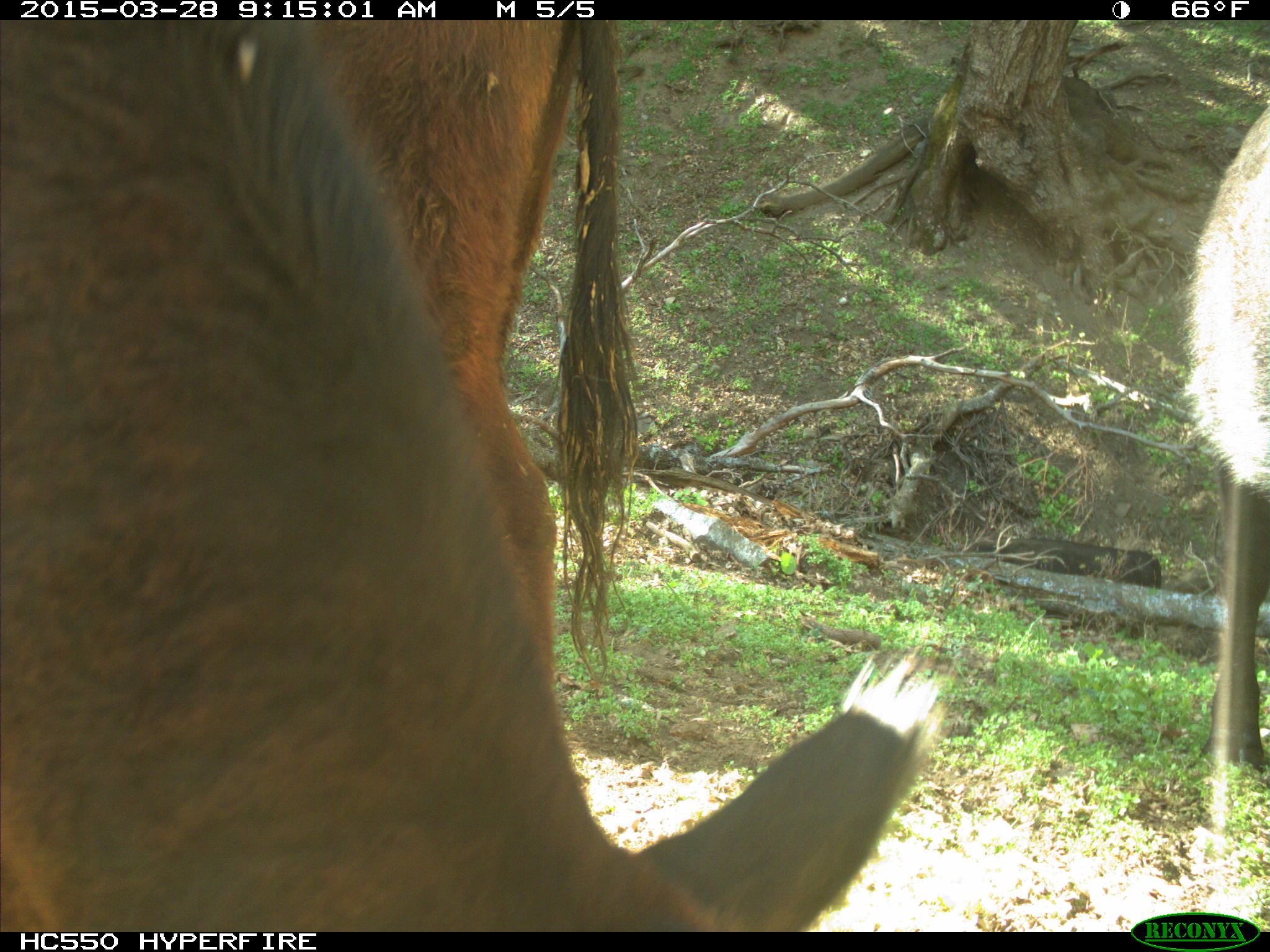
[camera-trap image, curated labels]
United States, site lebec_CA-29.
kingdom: Animalia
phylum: Chordata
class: Mammalia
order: Artiodactyla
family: Bovidae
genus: Bos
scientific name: Bos taurus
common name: domestic cow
Bos taurus (domestic cow).